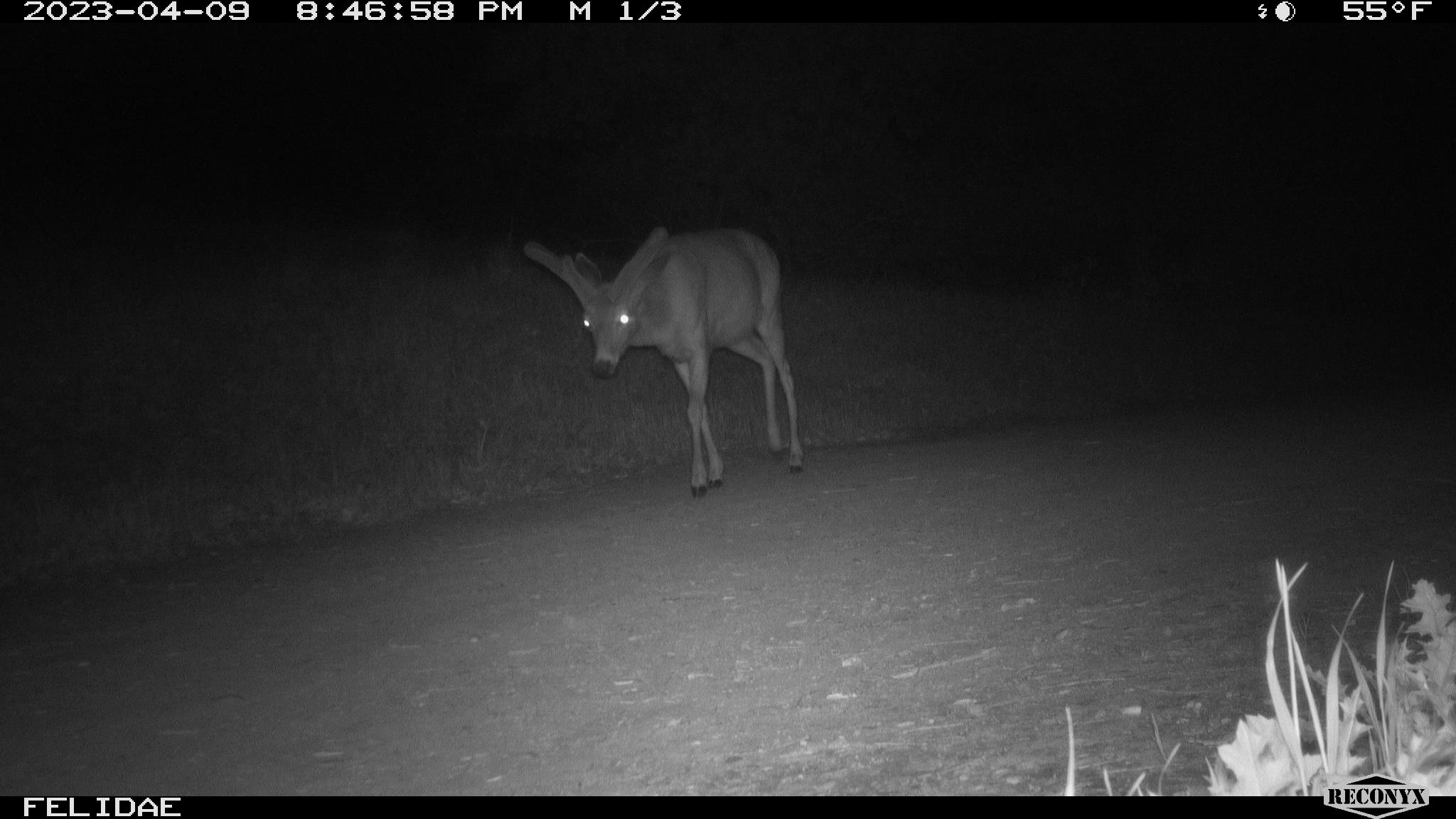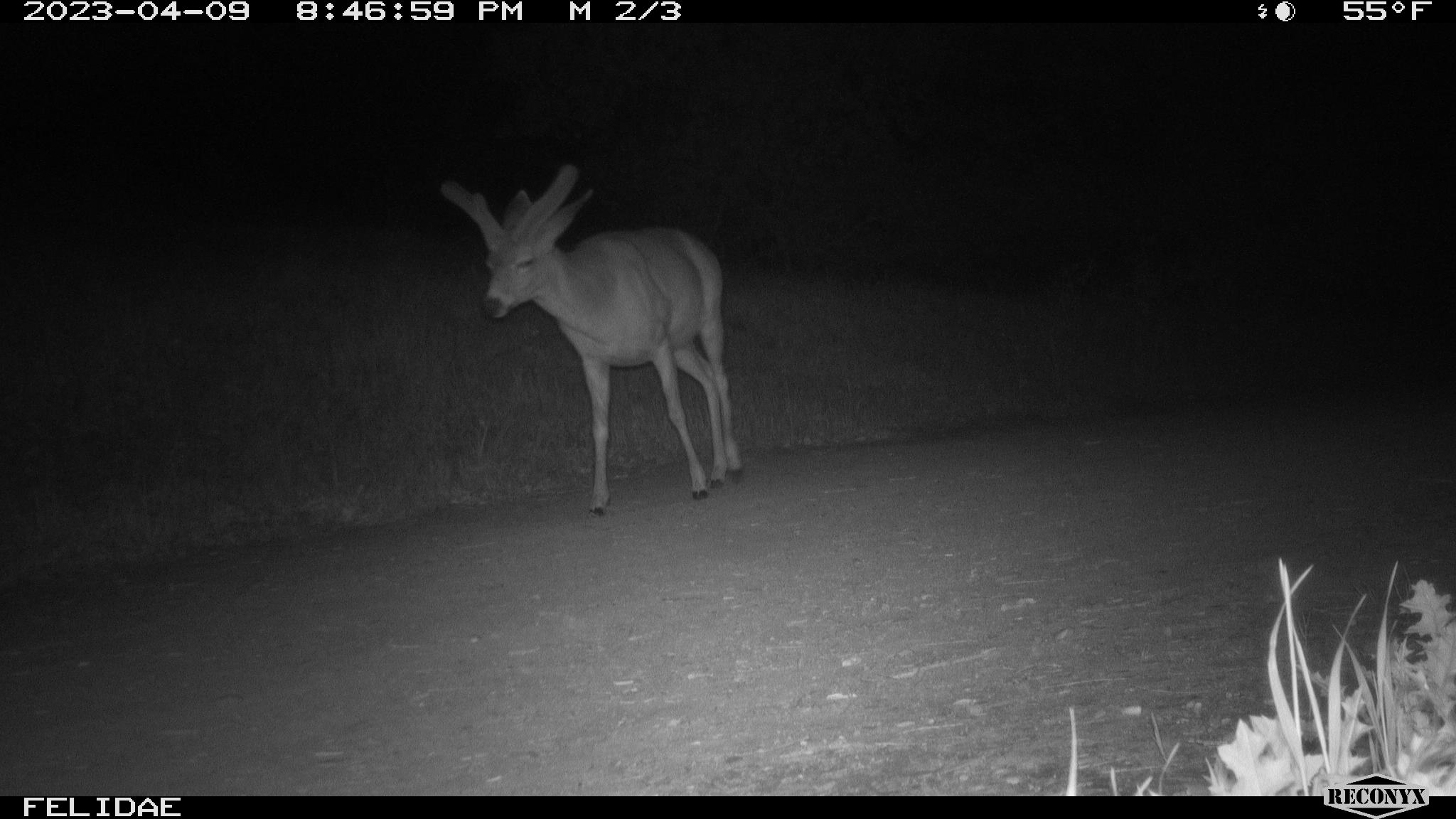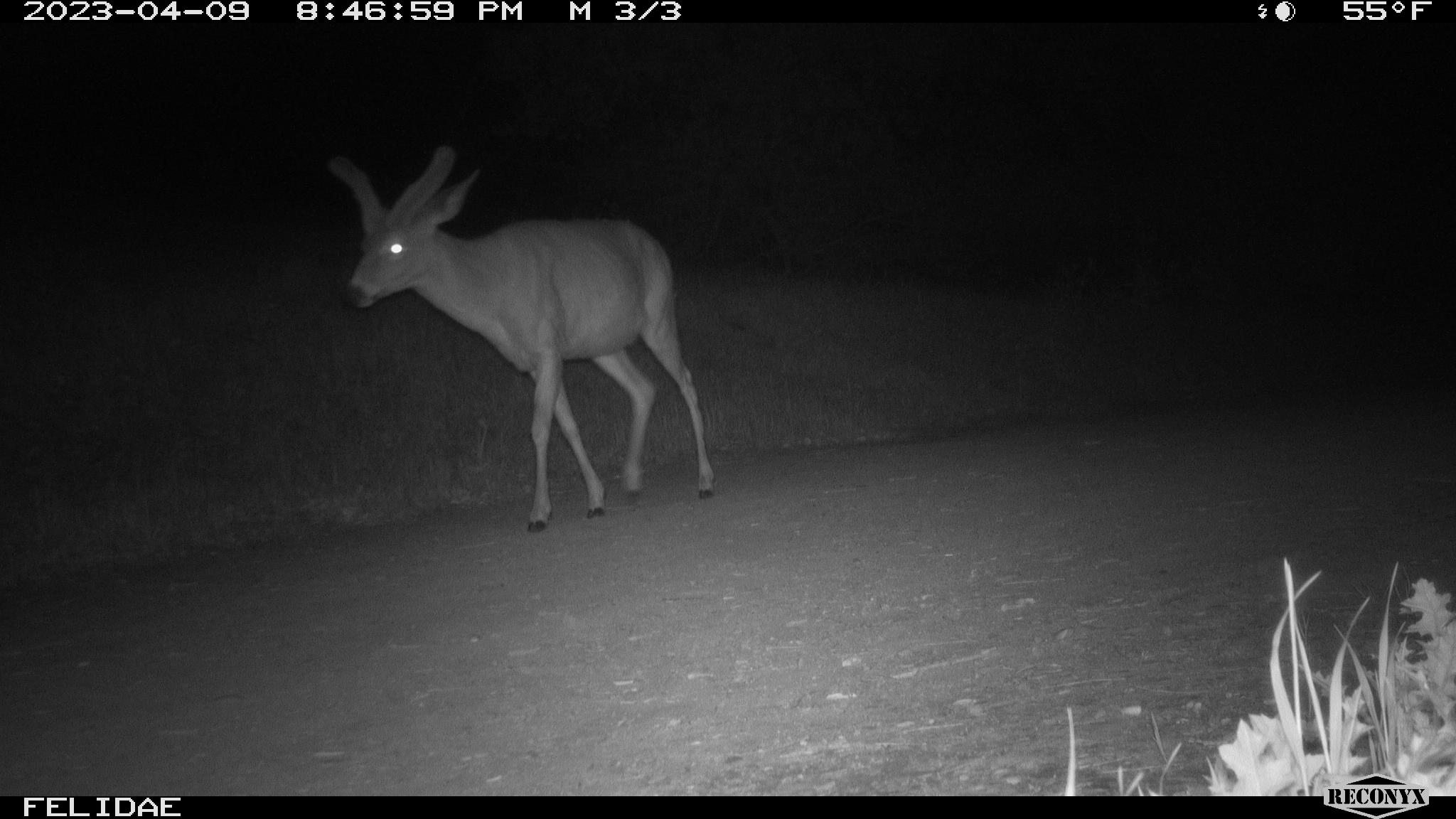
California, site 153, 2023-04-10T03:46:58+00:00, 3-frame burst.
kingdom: Animalia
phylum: Chordata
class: Mammalia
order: Artiodactyla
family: Cervidae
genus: Odocoileus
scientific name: Odocoileus hemionus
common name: mule deer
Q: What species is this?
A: Mule deer (Odocoileus hemionus).